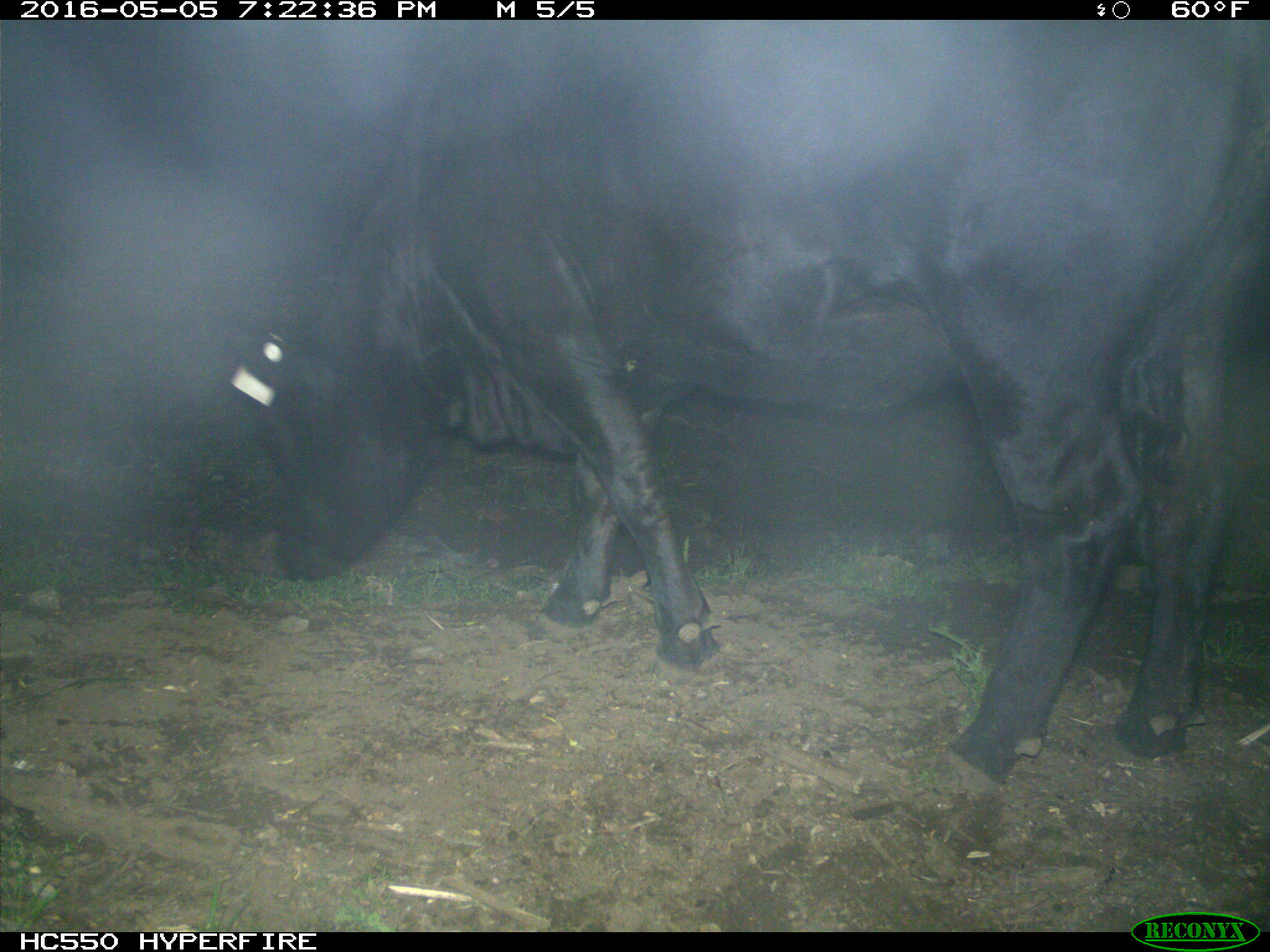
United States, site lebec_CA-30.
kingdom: Animalia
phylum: Chordata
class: Mammalia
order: Artiodactyla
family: Bovidae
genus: Bos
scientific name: Bos taurus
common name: domestic cow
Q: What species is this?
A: Bos taurus (domestic cow).